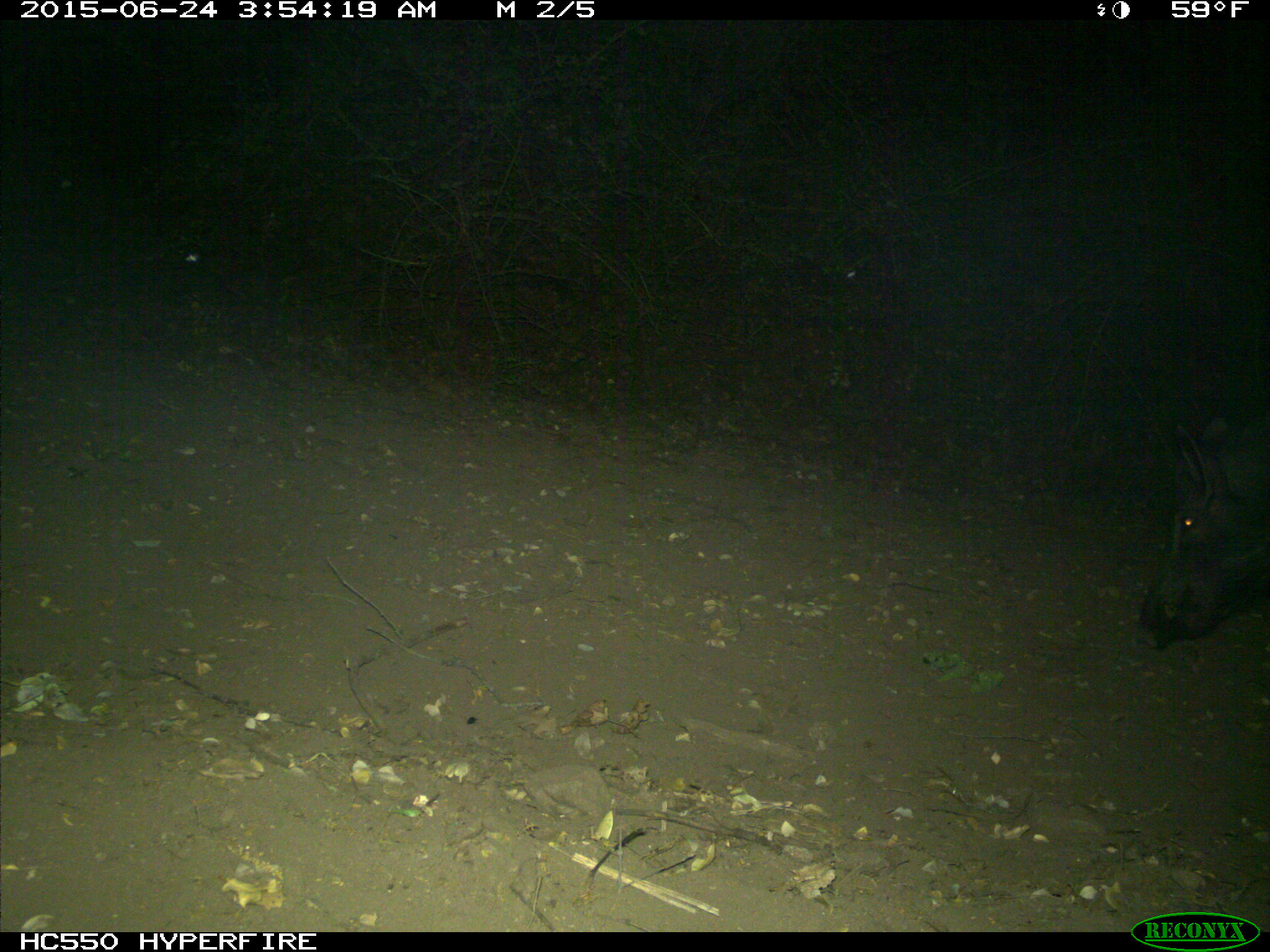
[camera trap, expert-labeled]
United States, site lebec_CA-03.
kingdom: Animalia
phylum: Chordata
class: Mammalia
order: Artiodactyla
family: Suidae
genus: Sus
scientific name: Sus scrofa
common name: wild boar